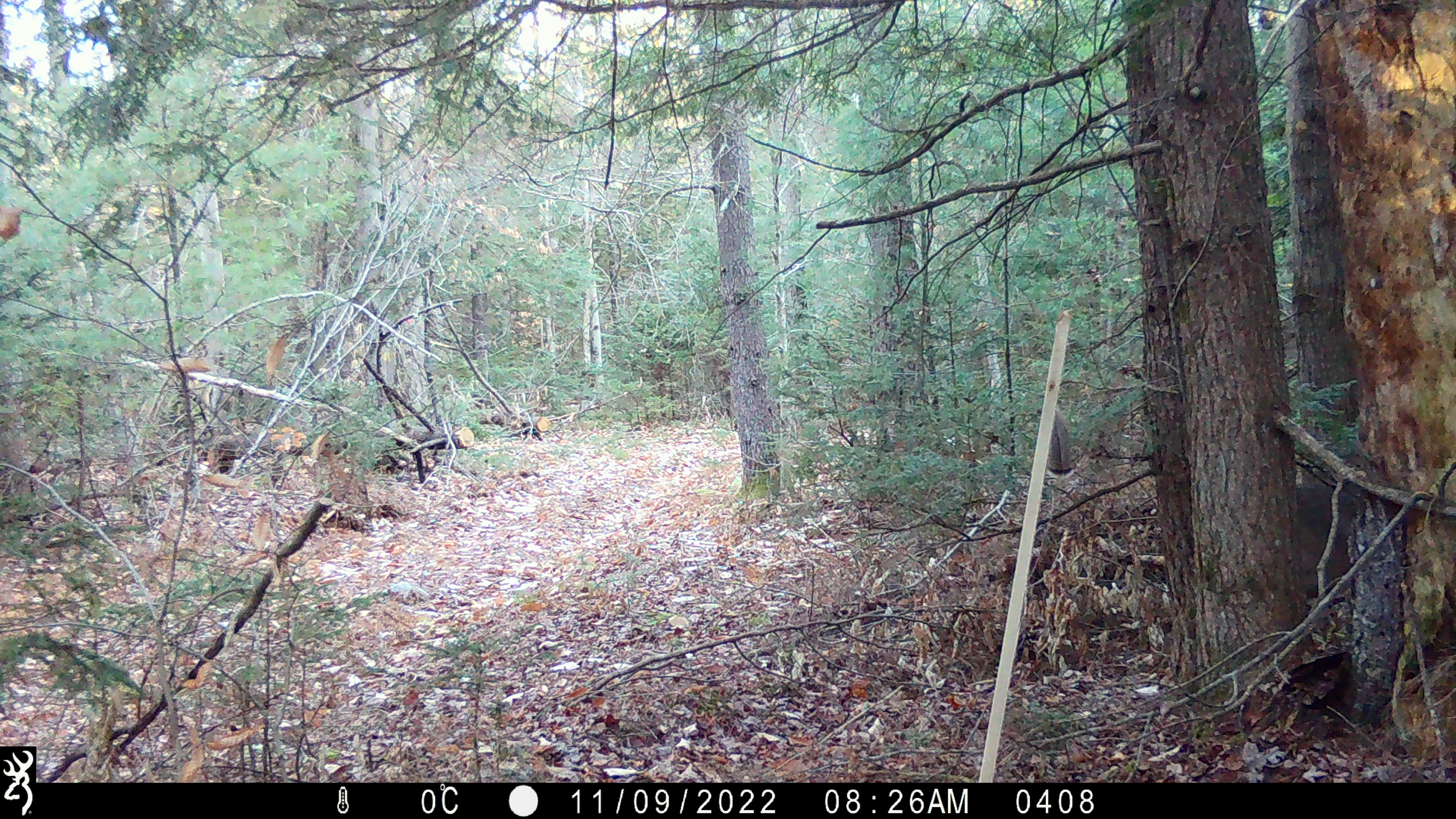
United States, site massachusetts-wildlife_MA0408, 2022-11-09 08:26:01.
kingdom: Animalia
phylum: Chordata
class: Mammalia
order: Artiodactyla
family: Cervidae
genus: Odocoileus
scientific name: Odocoileus virginianus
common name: white-tailed deer